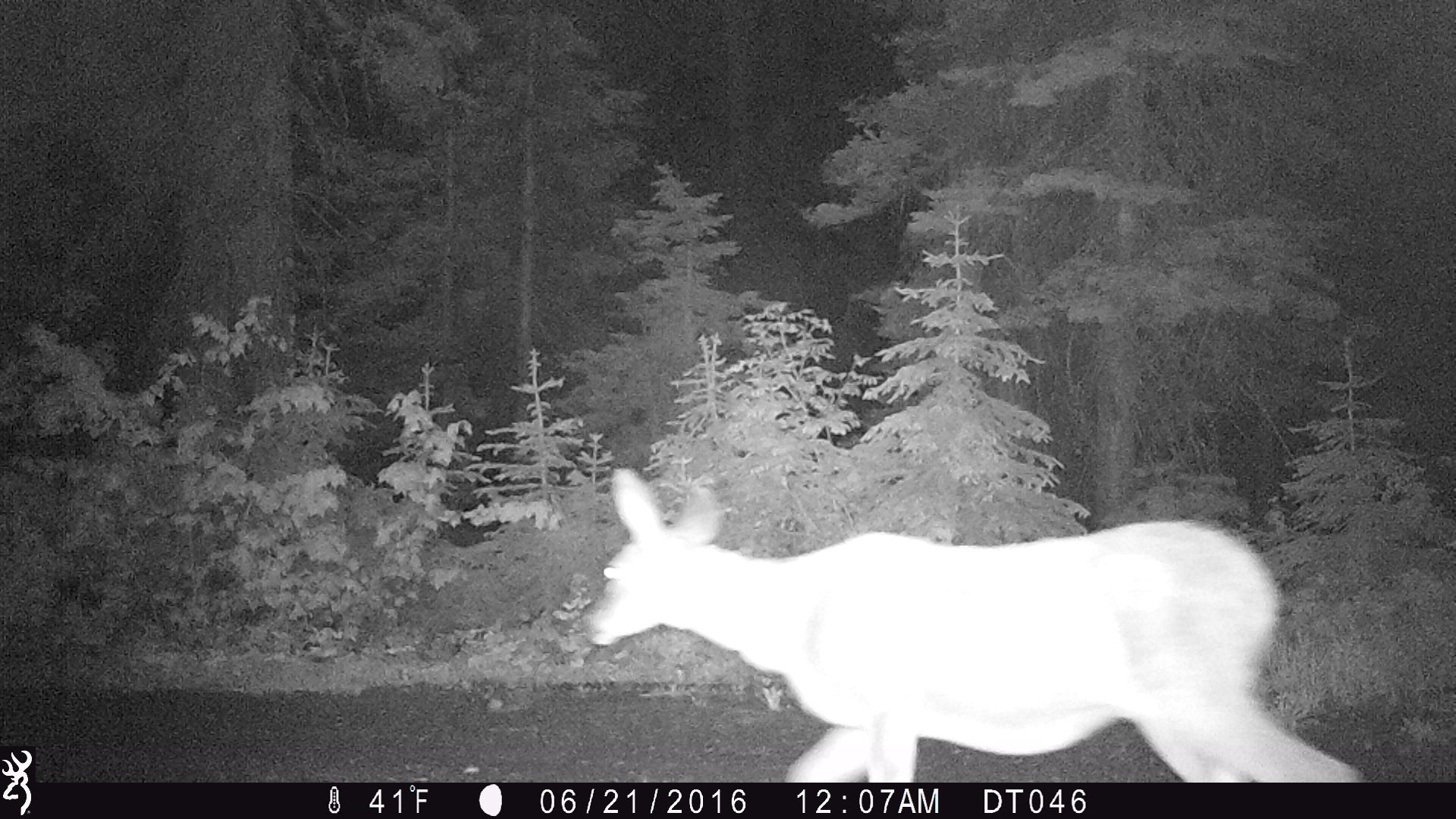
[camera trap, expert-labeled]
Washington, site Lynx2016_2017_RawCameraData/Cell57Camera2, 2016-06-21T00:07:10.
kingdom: Animalia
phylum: Chordata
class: Mammalia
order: Artiodactyla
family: Cervidae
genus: Odocoileus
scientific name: Odocoileus hemionus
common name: mule deer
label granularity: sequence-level